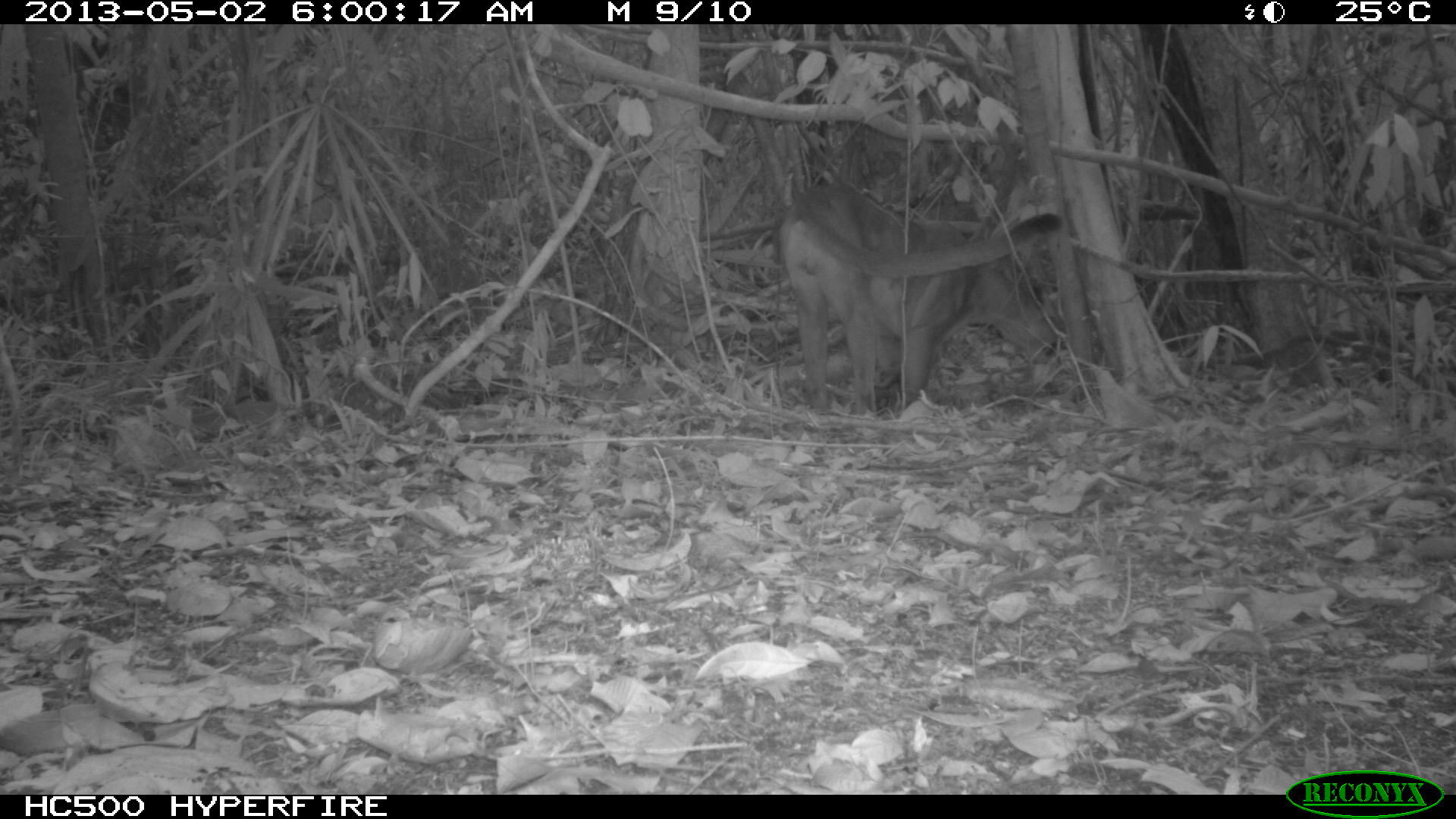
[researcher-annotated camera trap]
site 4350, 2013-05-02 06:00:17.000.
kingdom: Animalia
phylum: Chordata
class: Mammalia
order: Carnivora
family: Felidae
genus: Puma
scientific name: Puma concolor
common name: mountain lion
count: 1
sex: male